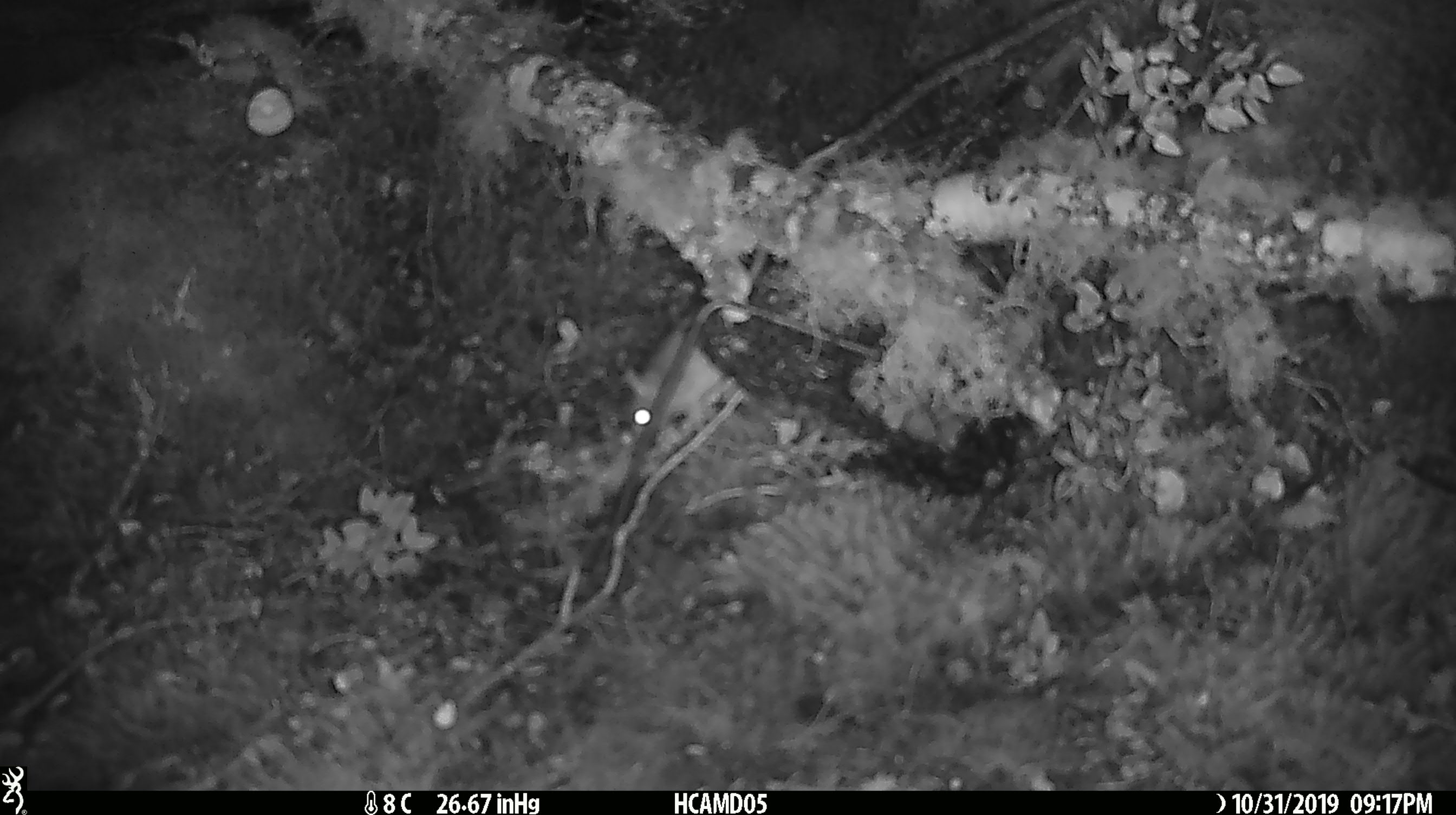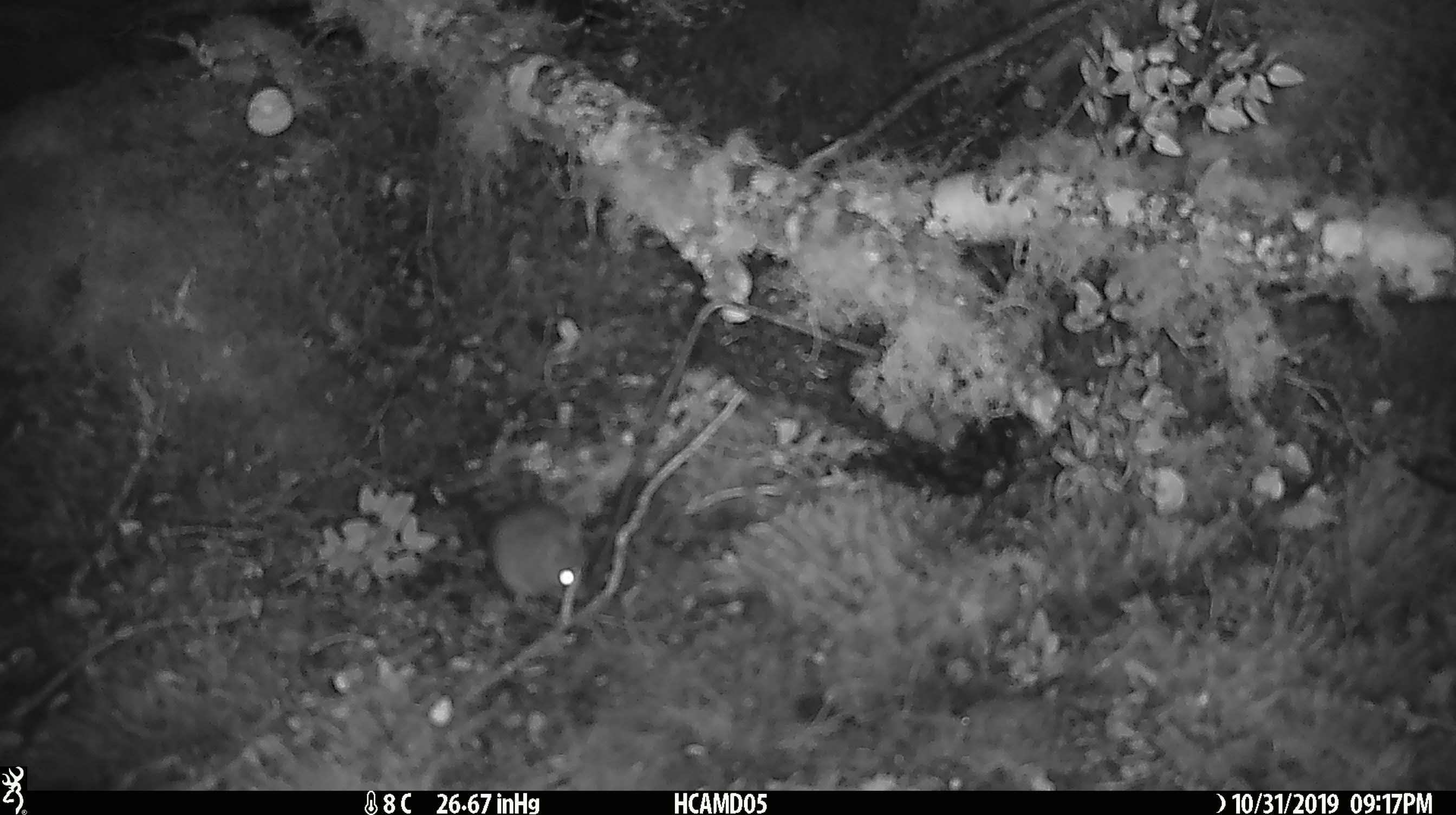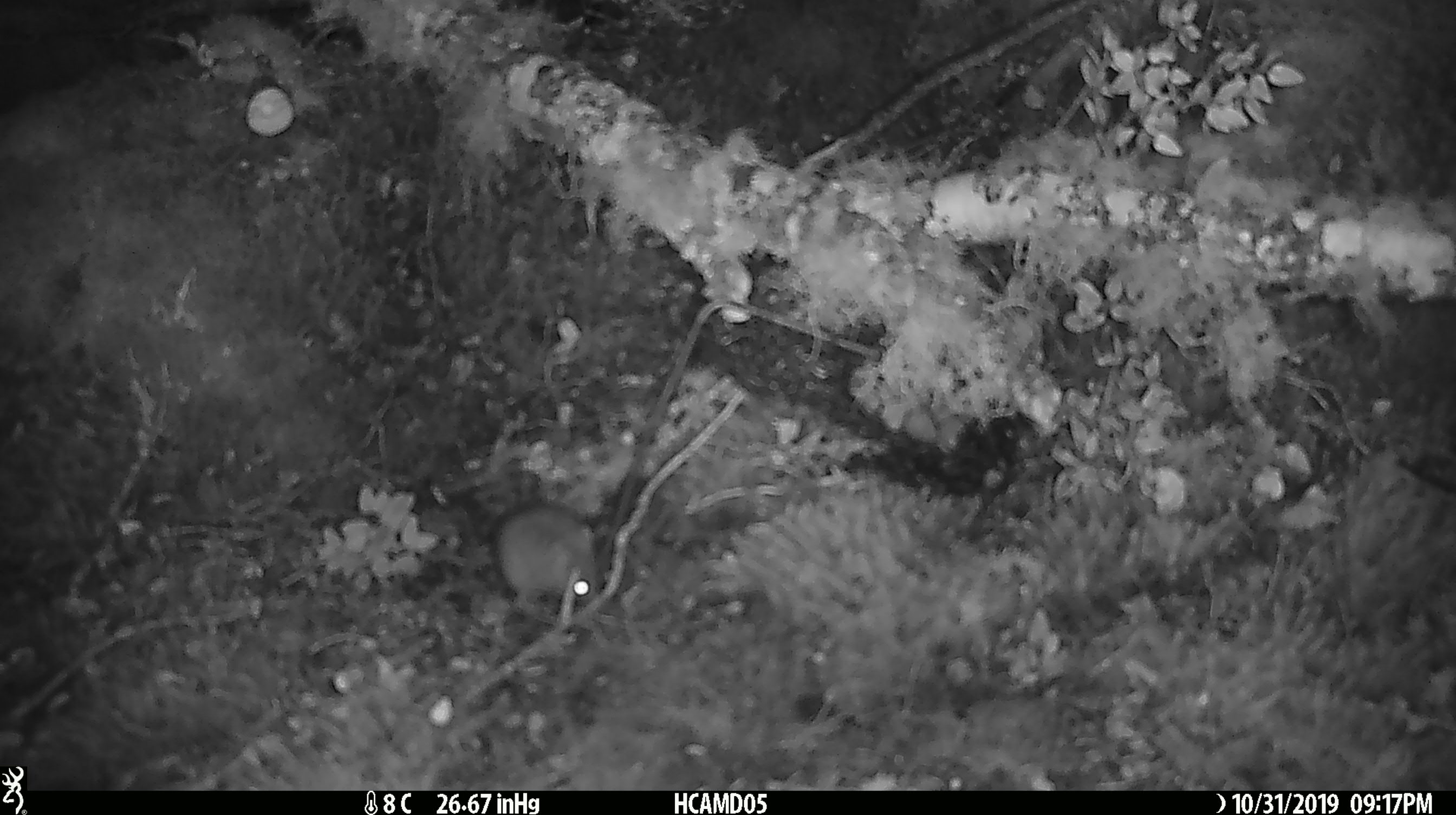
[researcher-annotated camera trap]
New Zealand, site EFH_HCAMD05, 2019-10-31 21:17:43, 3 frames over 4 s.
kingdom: Animalia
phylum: Chordata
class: Mammalia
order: Rodentia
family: Muridae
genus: Mus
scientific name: Mus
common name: mouse